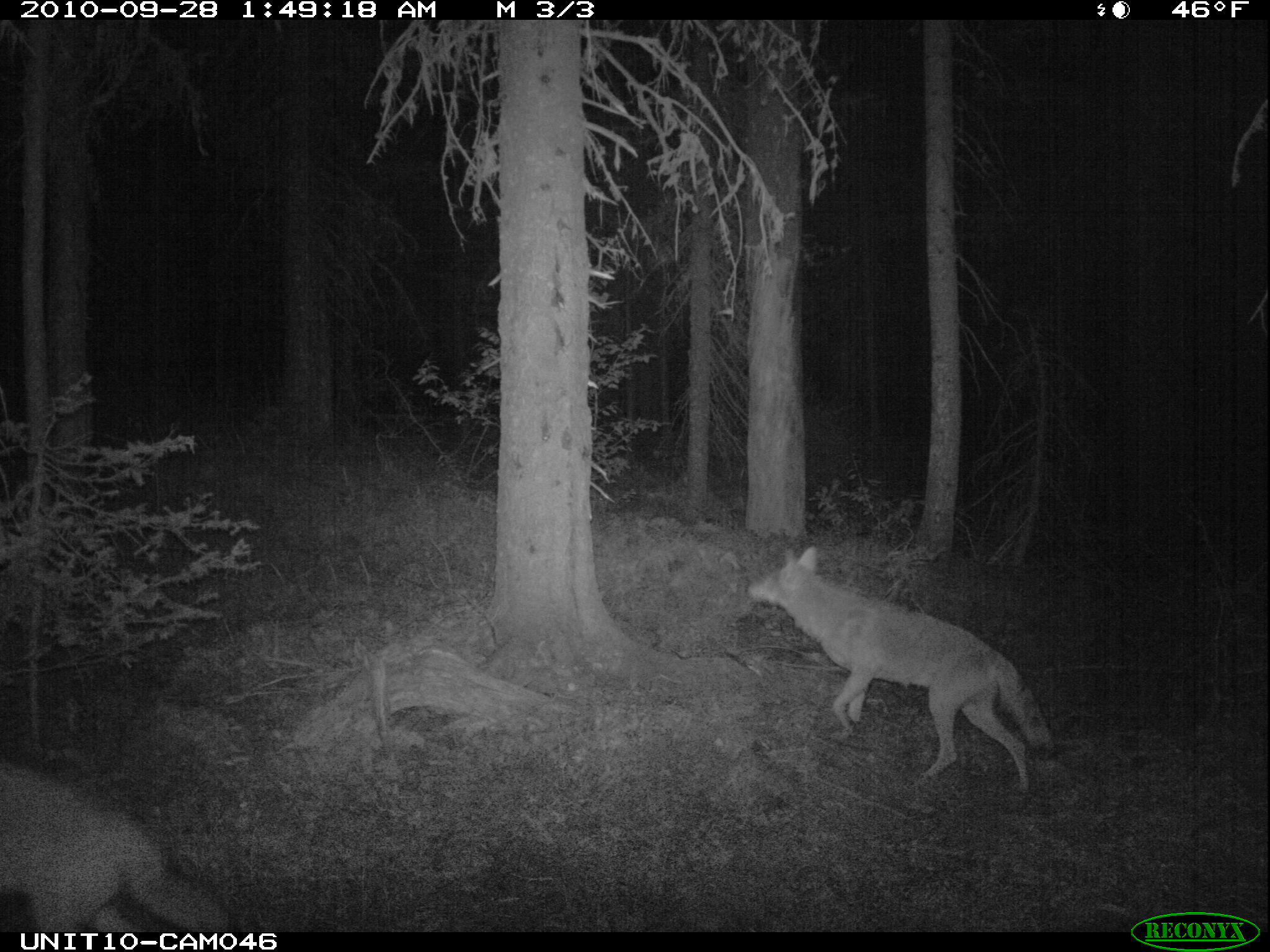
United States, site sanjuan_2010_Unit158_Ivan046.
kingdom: Animalia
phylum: Chordata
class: Mammalia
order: Carnivora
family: Canidae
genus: Canis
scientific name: Canis latrans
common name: coyote